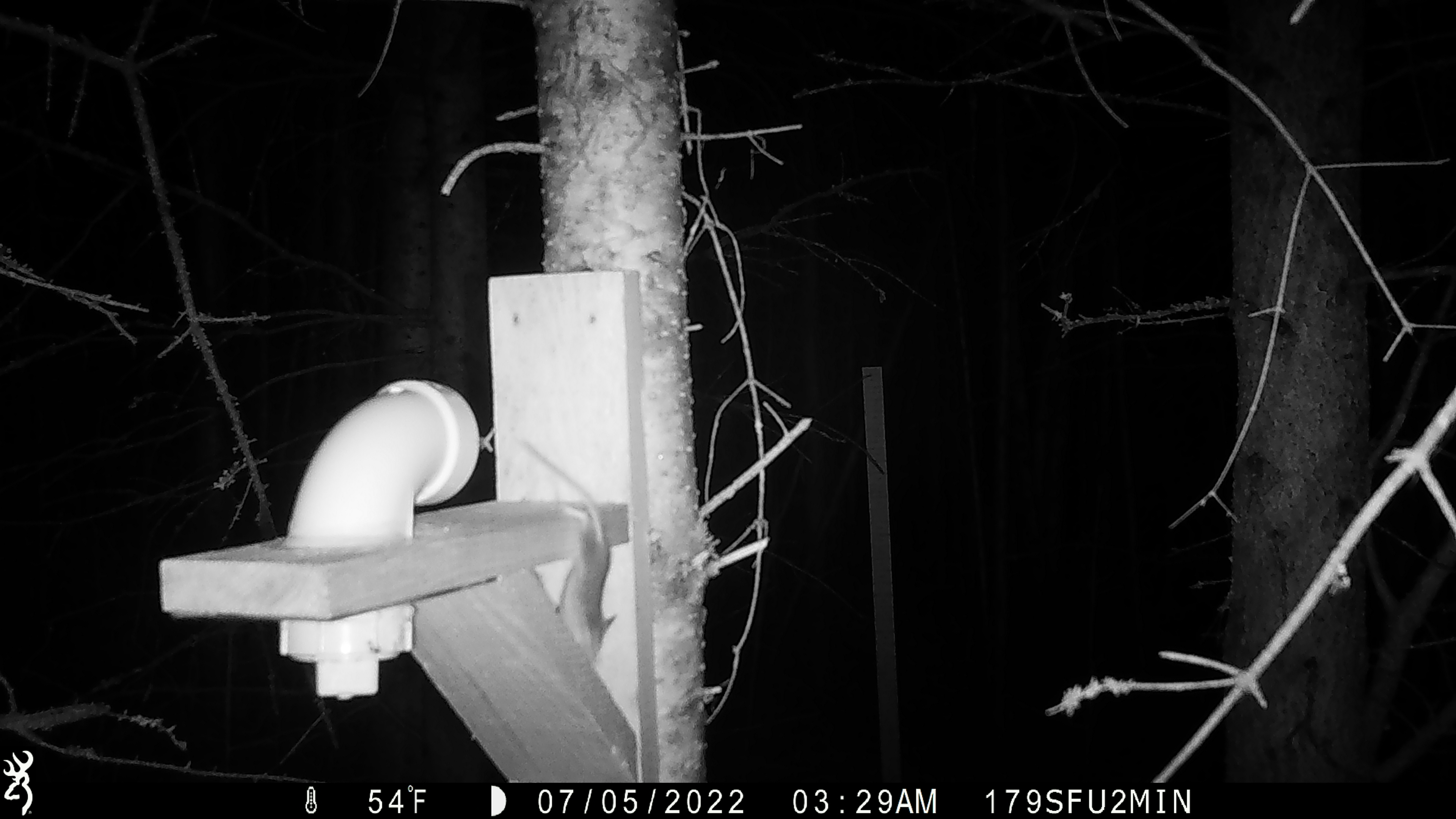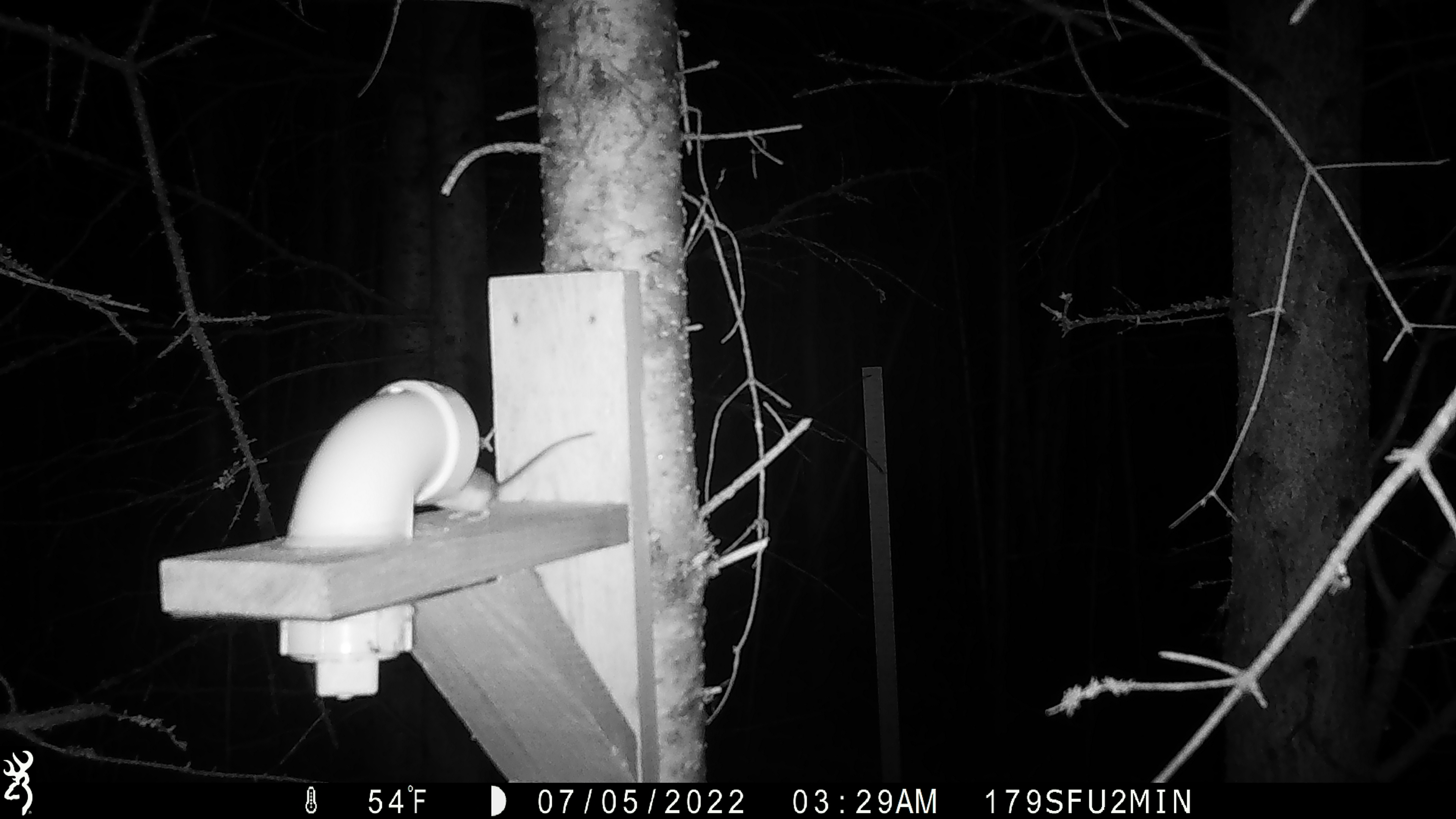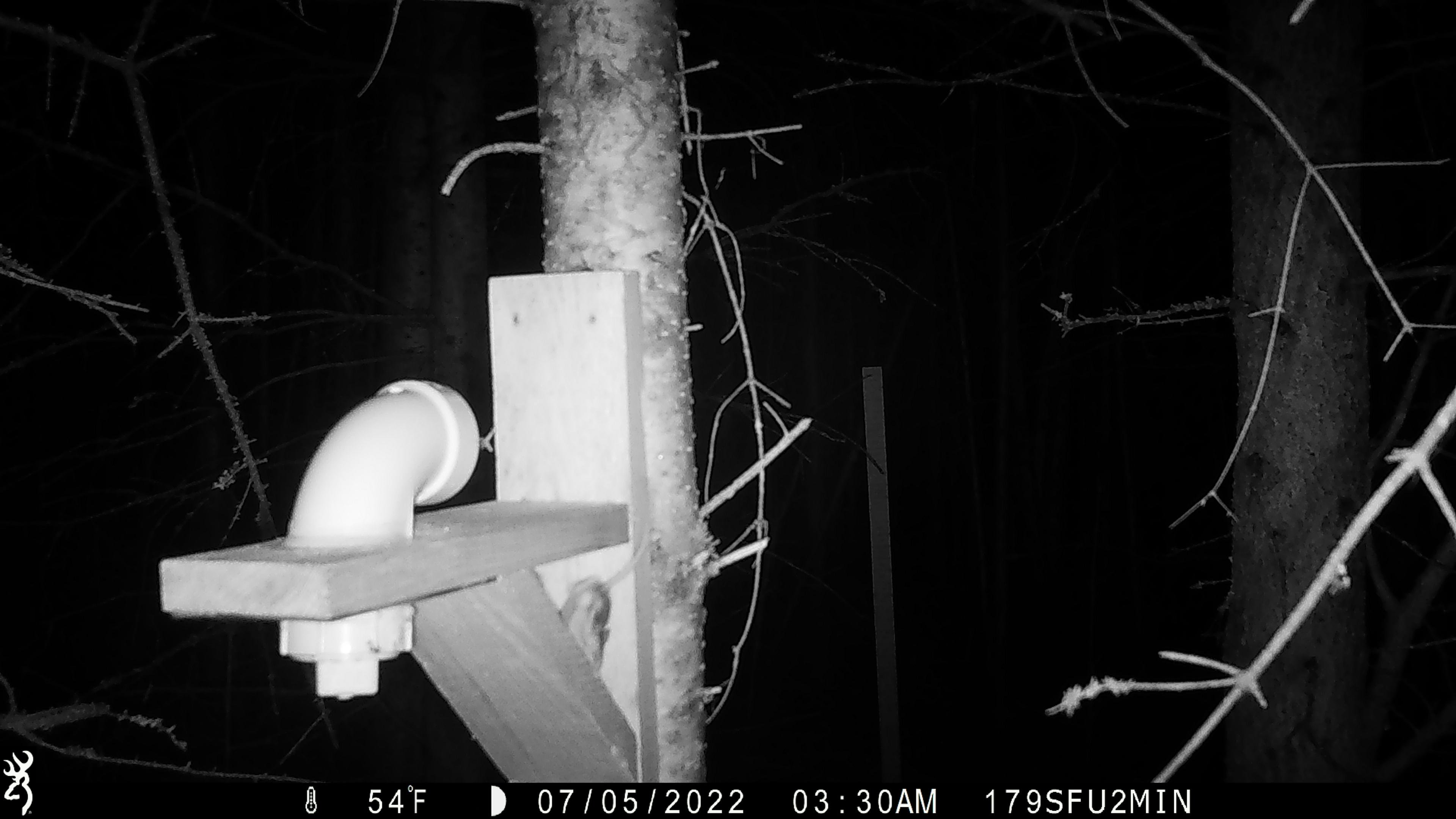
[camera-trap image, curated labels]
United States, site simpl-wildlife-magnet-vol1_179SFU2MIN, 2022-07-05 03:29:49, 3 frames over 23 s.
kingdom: Animalia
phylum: Chordata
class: Mammalia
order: Rodentia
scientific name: Rodentia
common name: mouse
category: mouse sp.